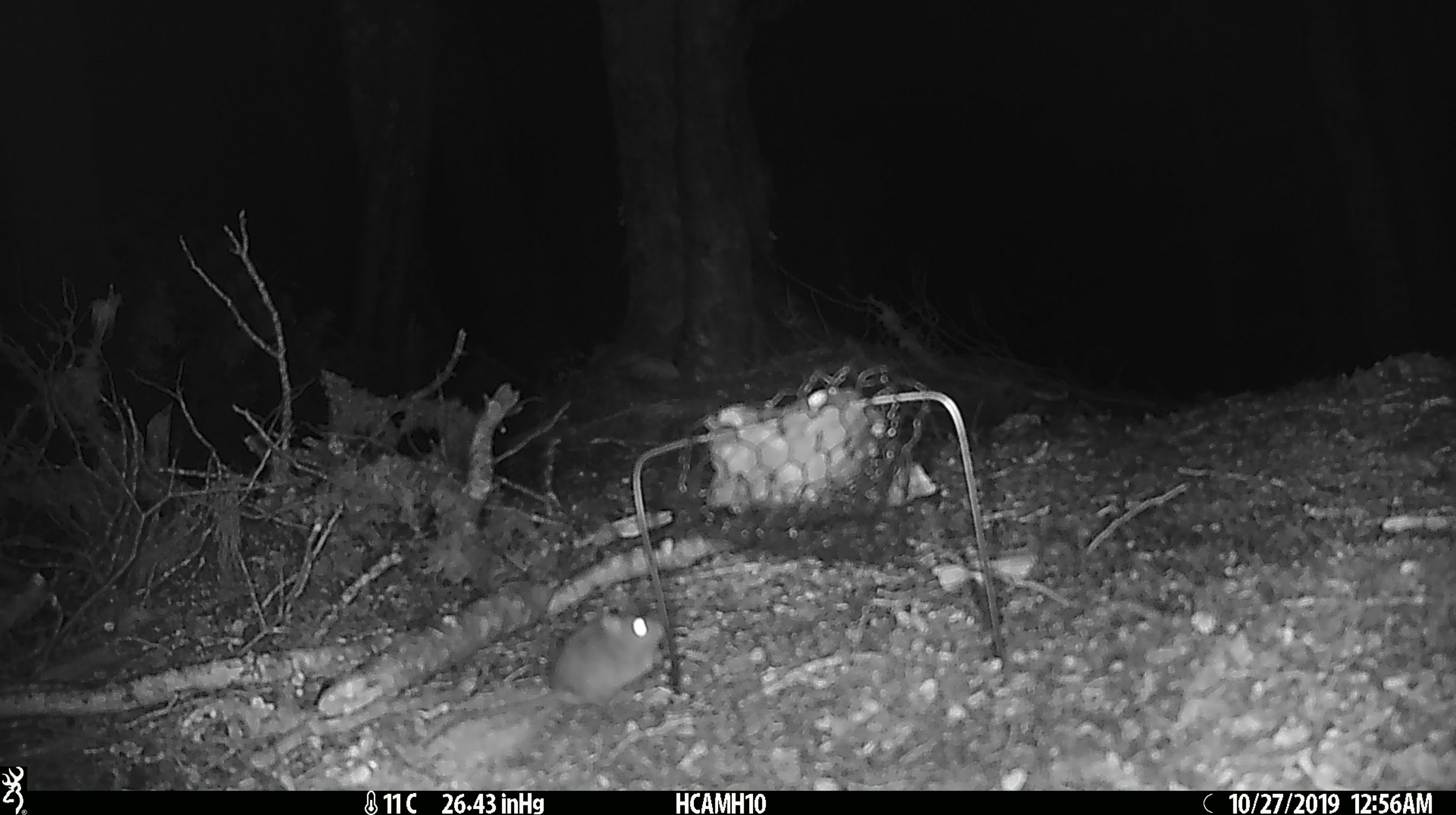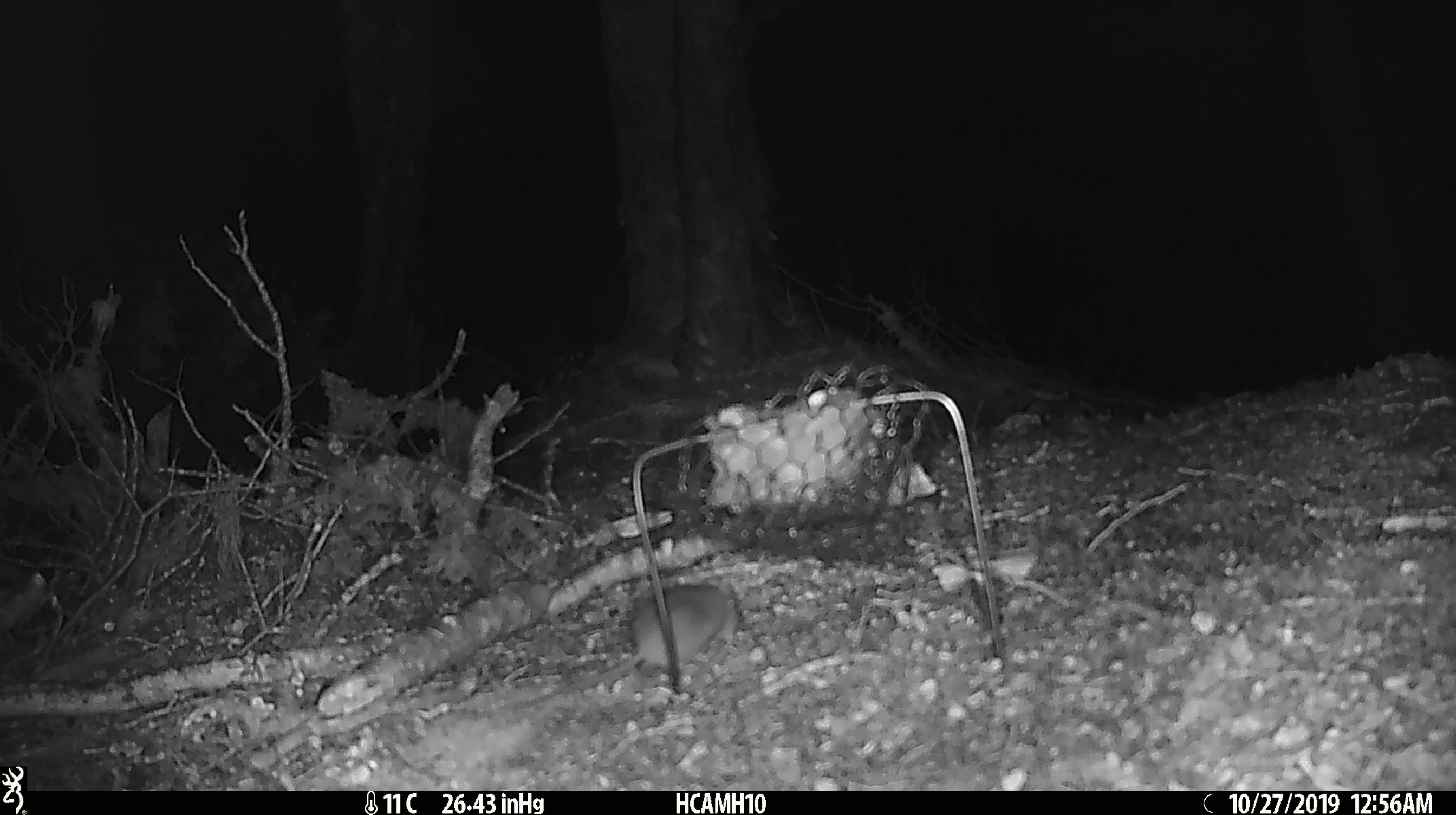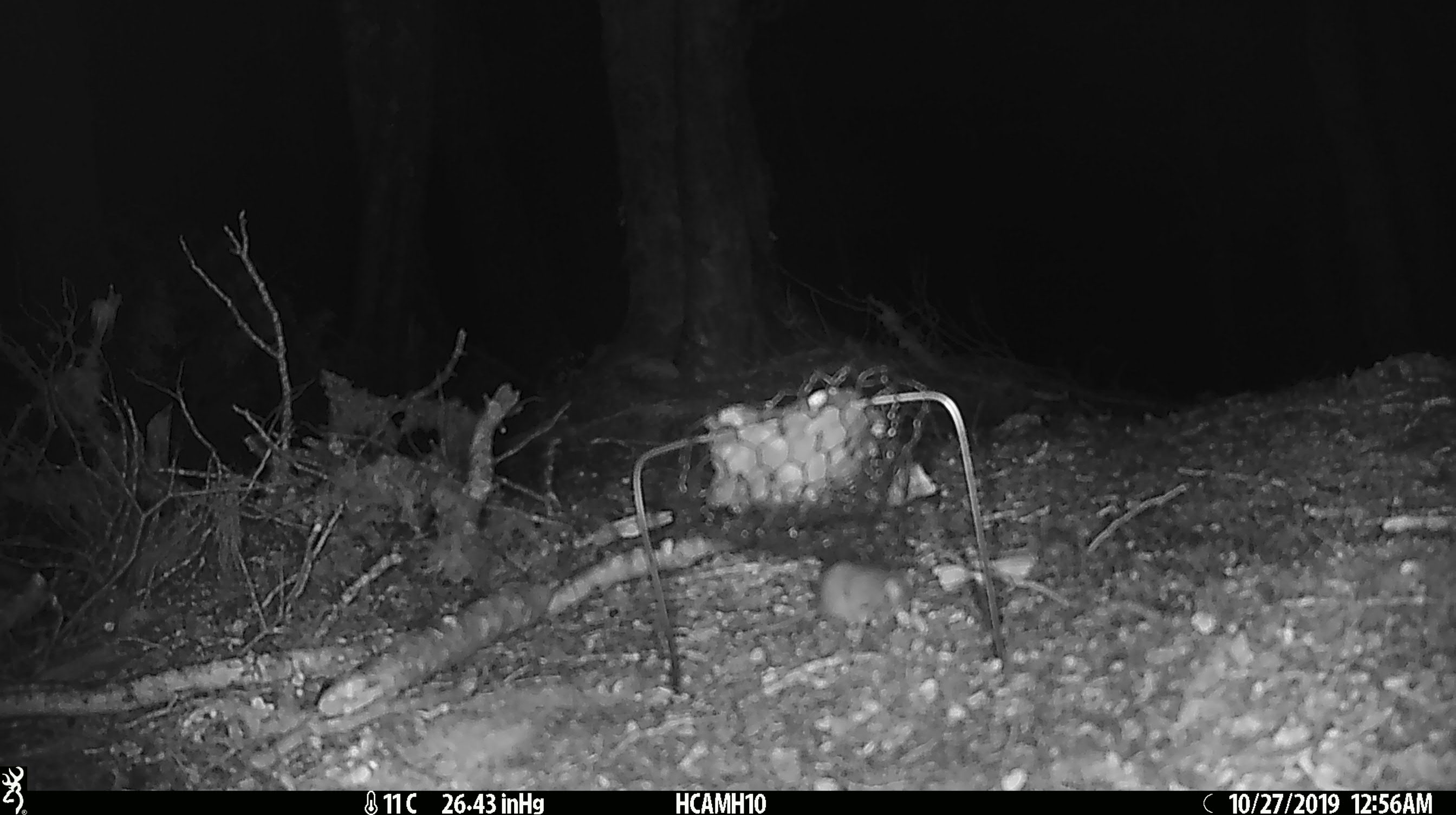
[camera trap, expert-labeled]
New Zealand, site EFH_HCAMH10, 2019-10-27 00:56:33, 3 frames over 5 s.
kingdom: Animalia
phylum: Chordata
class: Mammalia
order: Rodentia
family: Muridae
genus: Mus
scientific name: Mus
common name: mouse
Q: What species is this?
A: Mouse (Mus).